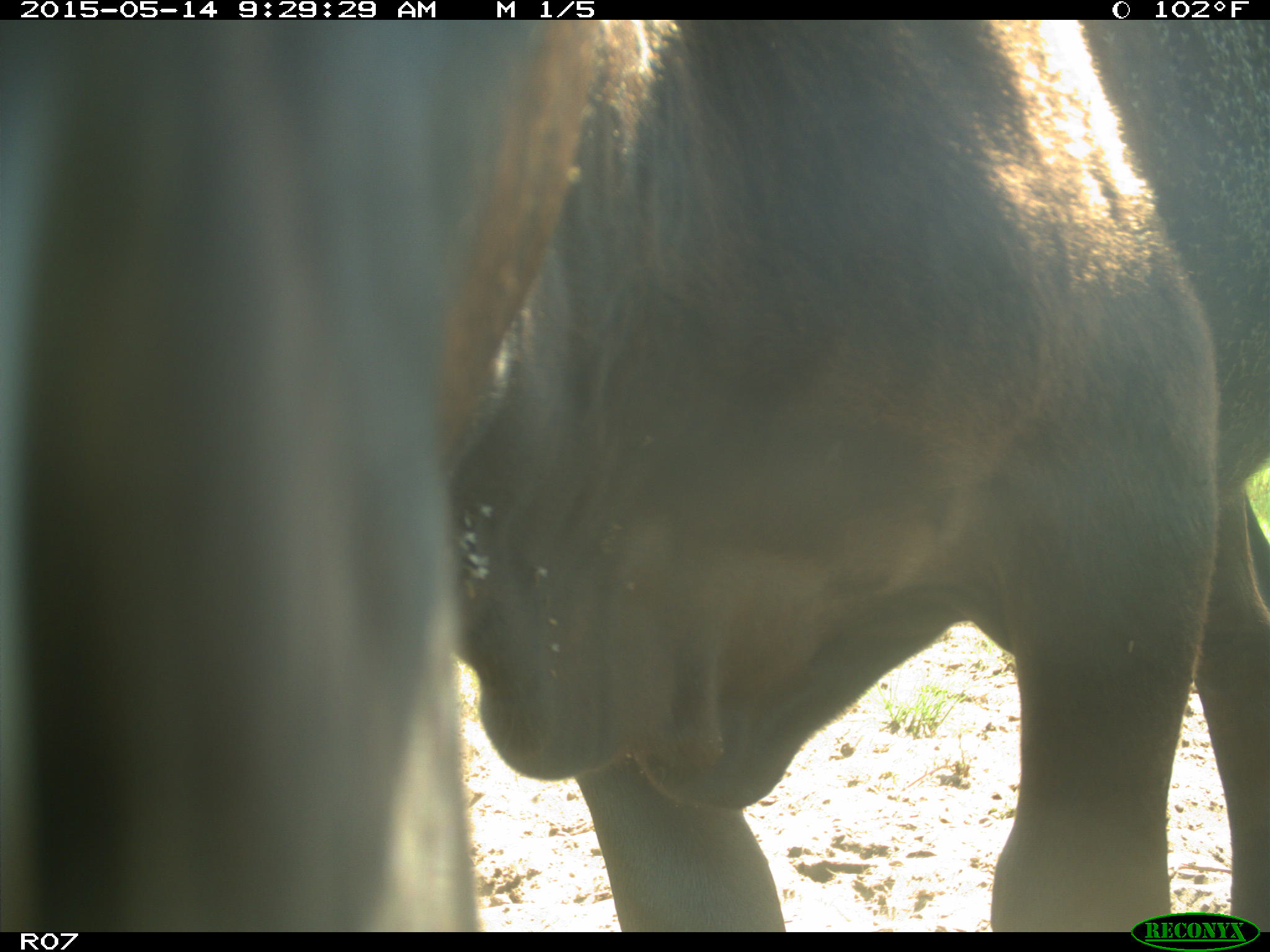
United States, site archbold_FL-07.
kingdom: Animalia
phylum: Chordata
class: Mammalia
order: Artiodactyla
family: Bovidae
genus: Bos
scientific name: Bos taurus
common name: domestic cow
Bos taurus (domestic cow).